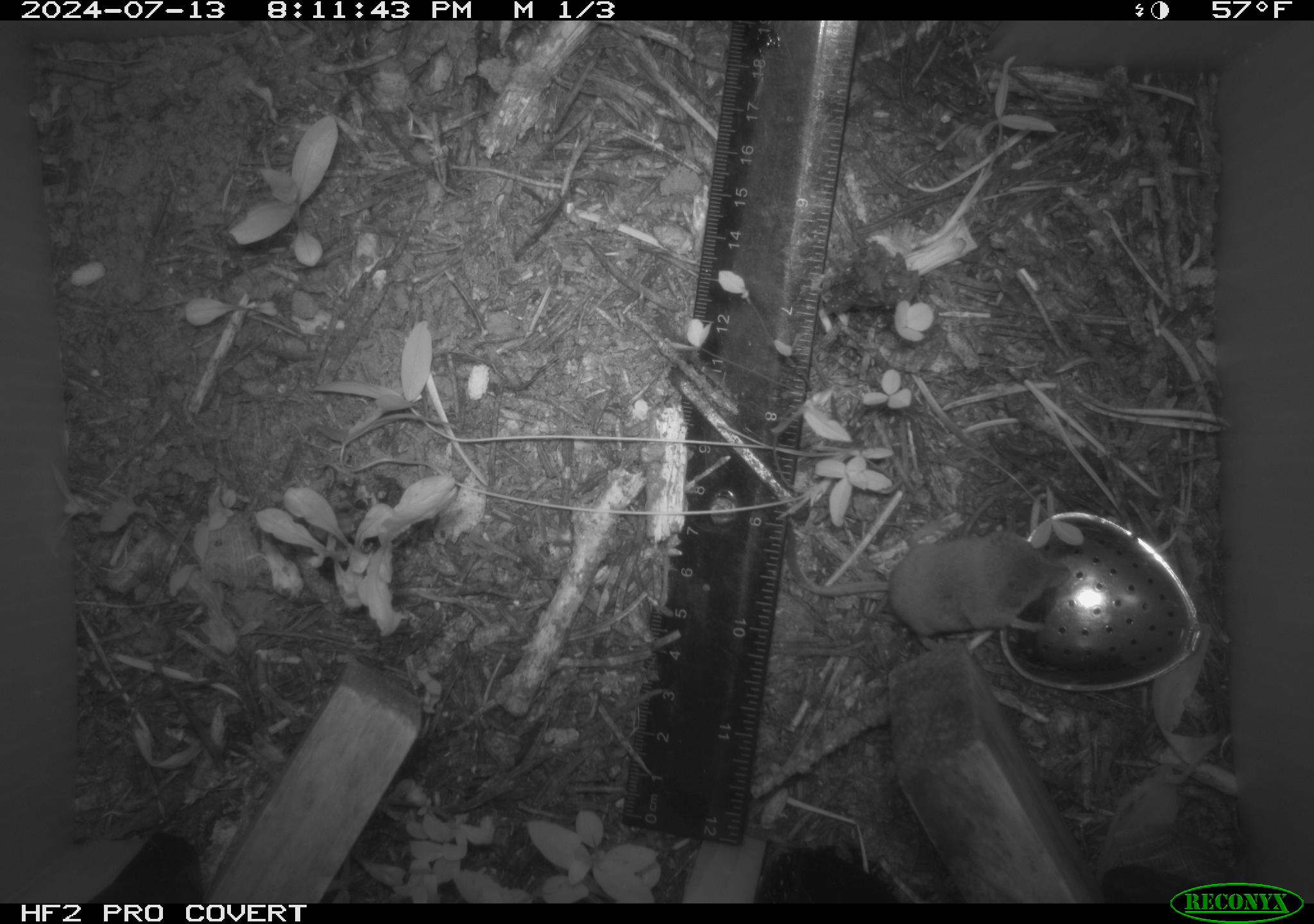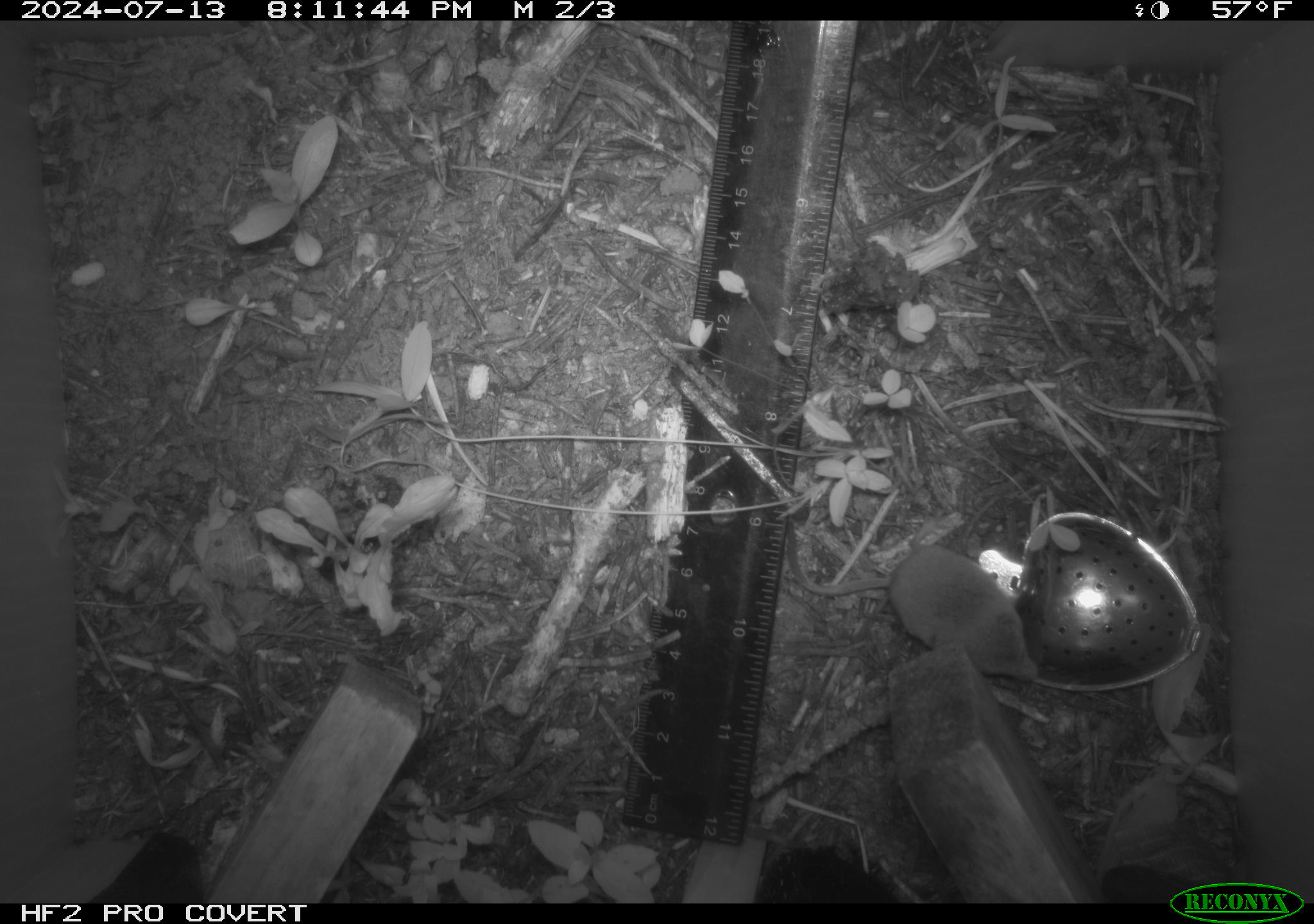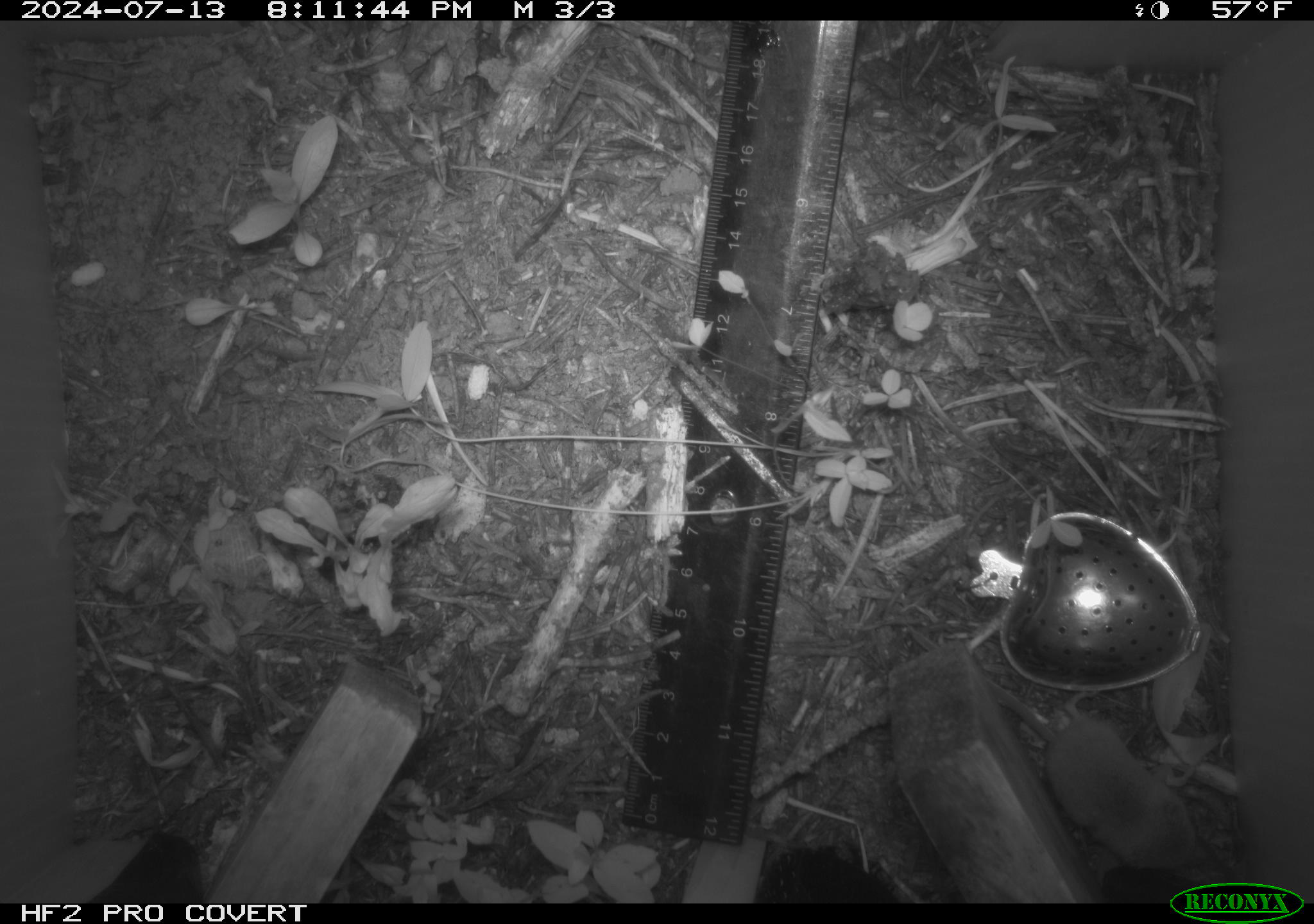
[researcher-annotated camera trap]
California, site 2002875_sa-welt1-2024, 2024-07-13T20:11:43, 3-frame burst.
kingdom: Animalia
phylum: Chordata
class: Mammalia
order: Eulipotyphla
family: Soricidae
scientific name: Soricidae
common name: shrews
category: soricidae family